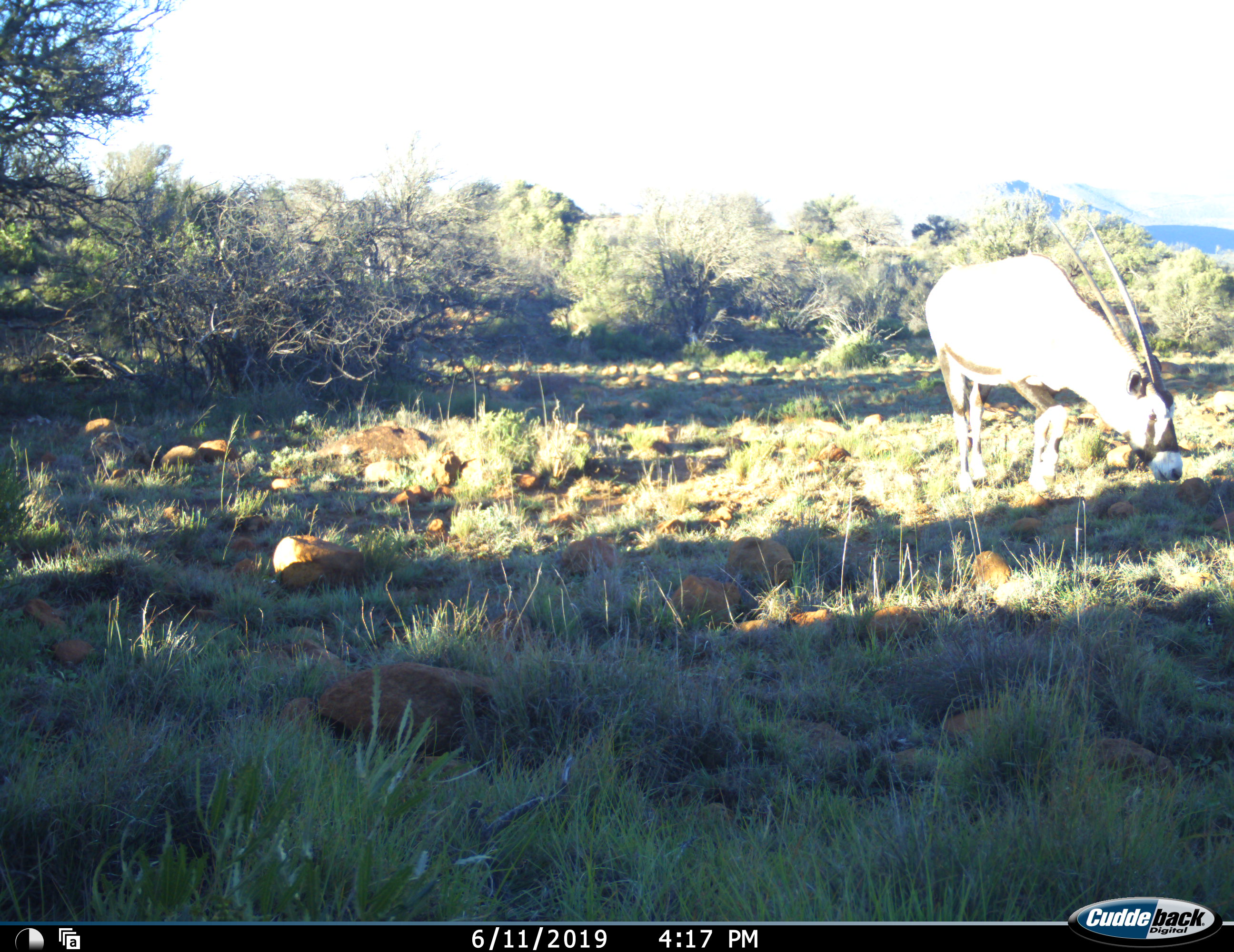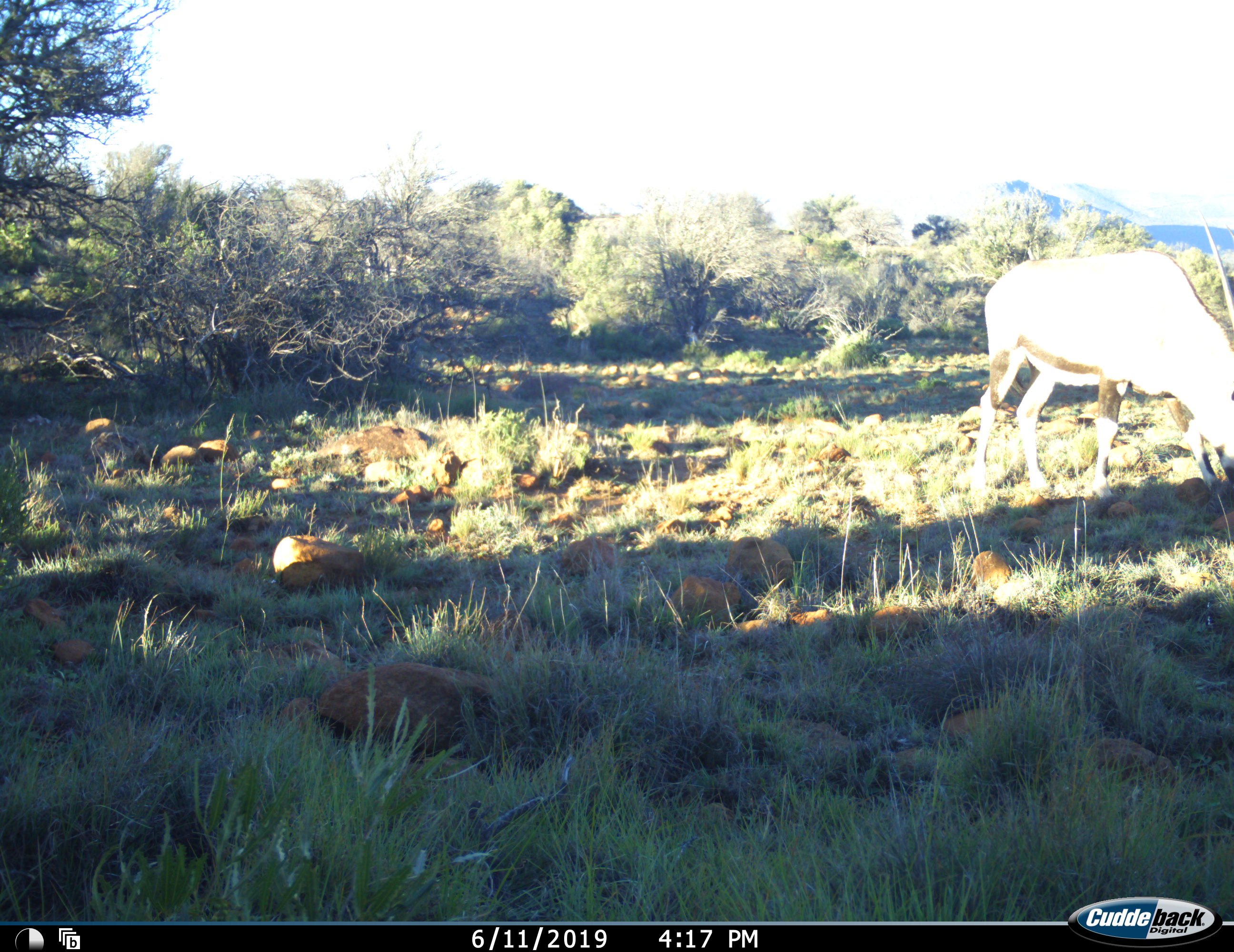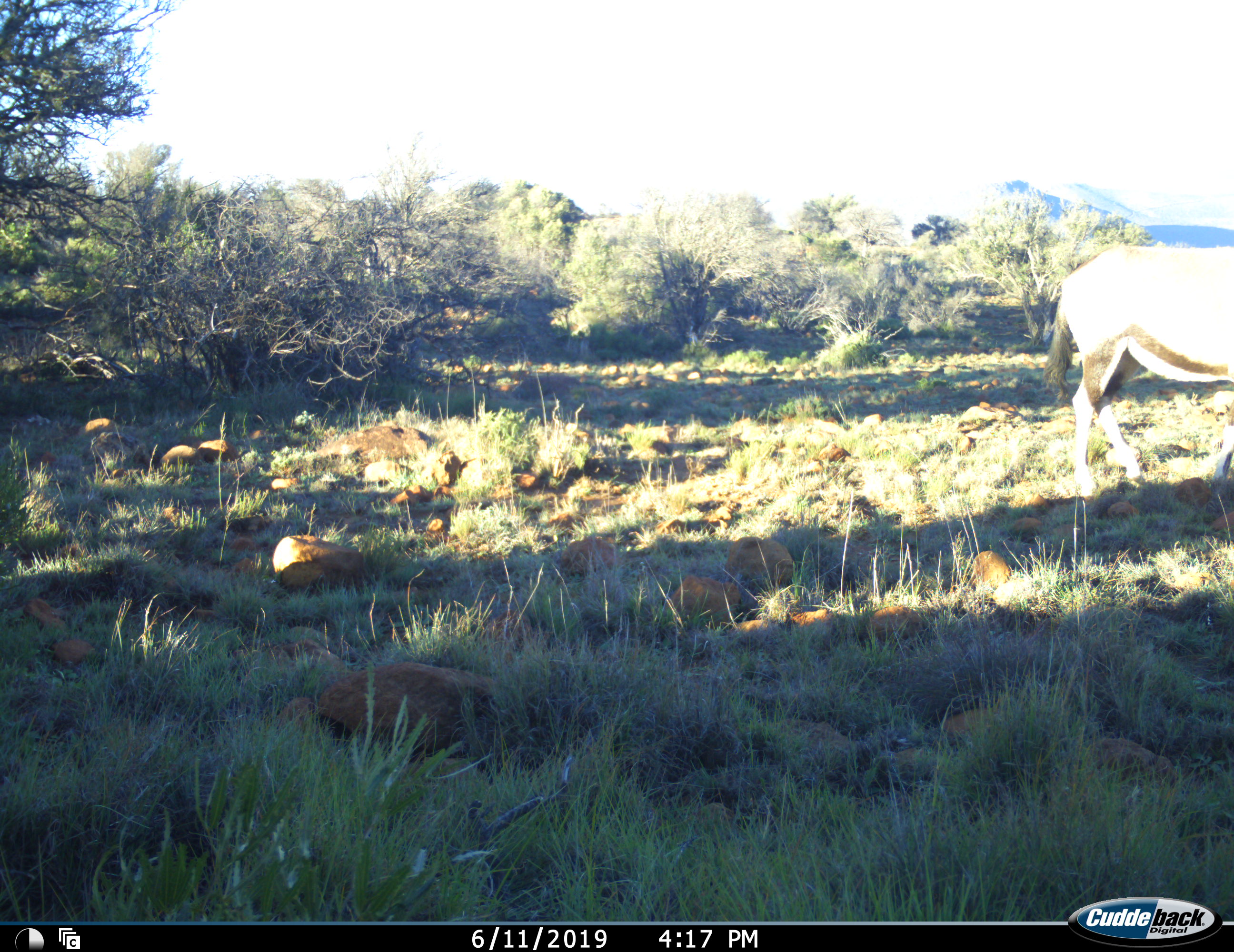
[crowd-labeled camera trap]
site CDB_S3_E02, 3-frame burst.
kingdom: Animalia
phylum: Chordata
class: Mammalia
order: Artiodactyla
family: Bovidae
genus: Oryx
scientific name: Oryx gazella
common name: gemsbok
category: oryx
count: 1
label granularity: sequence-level